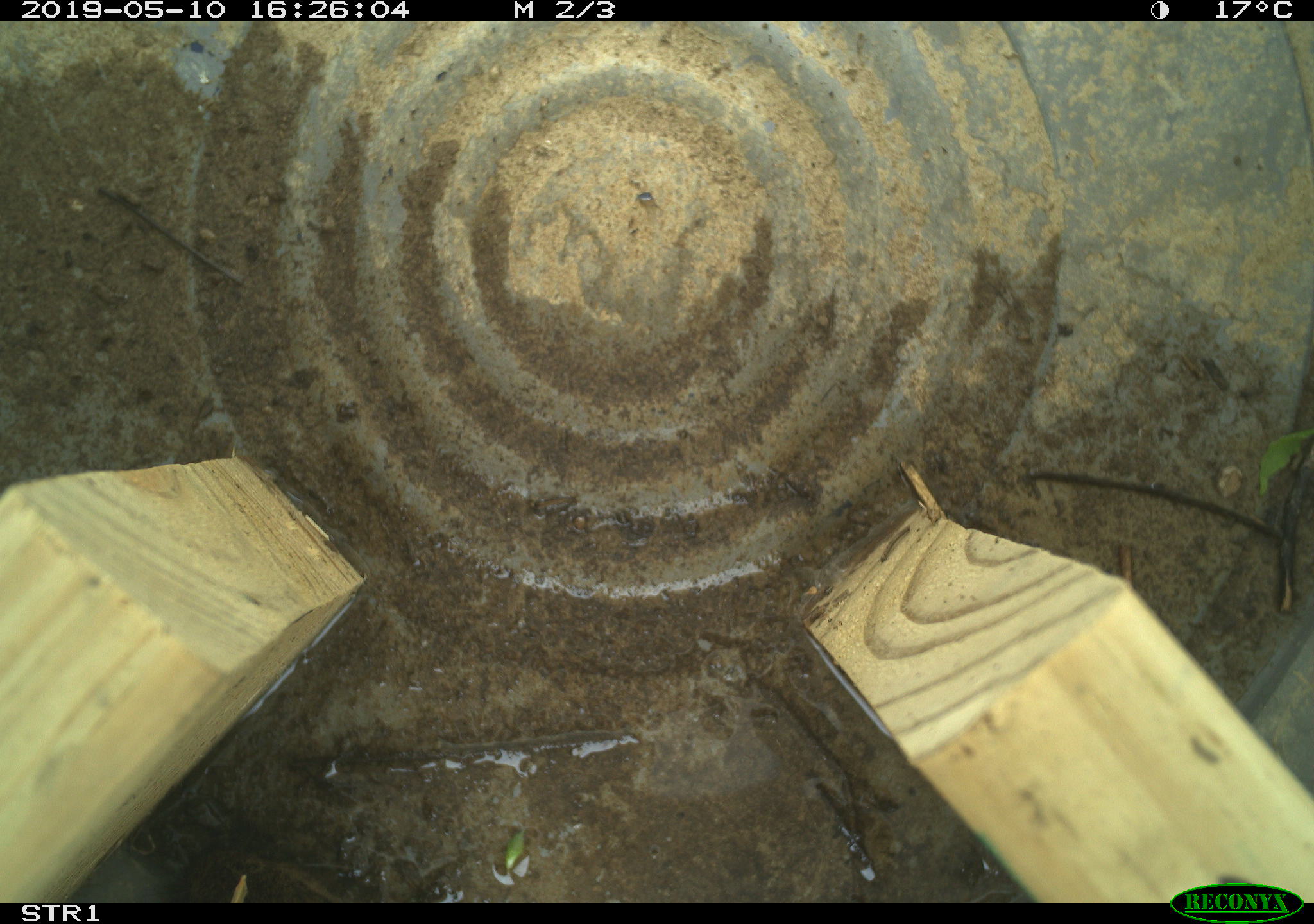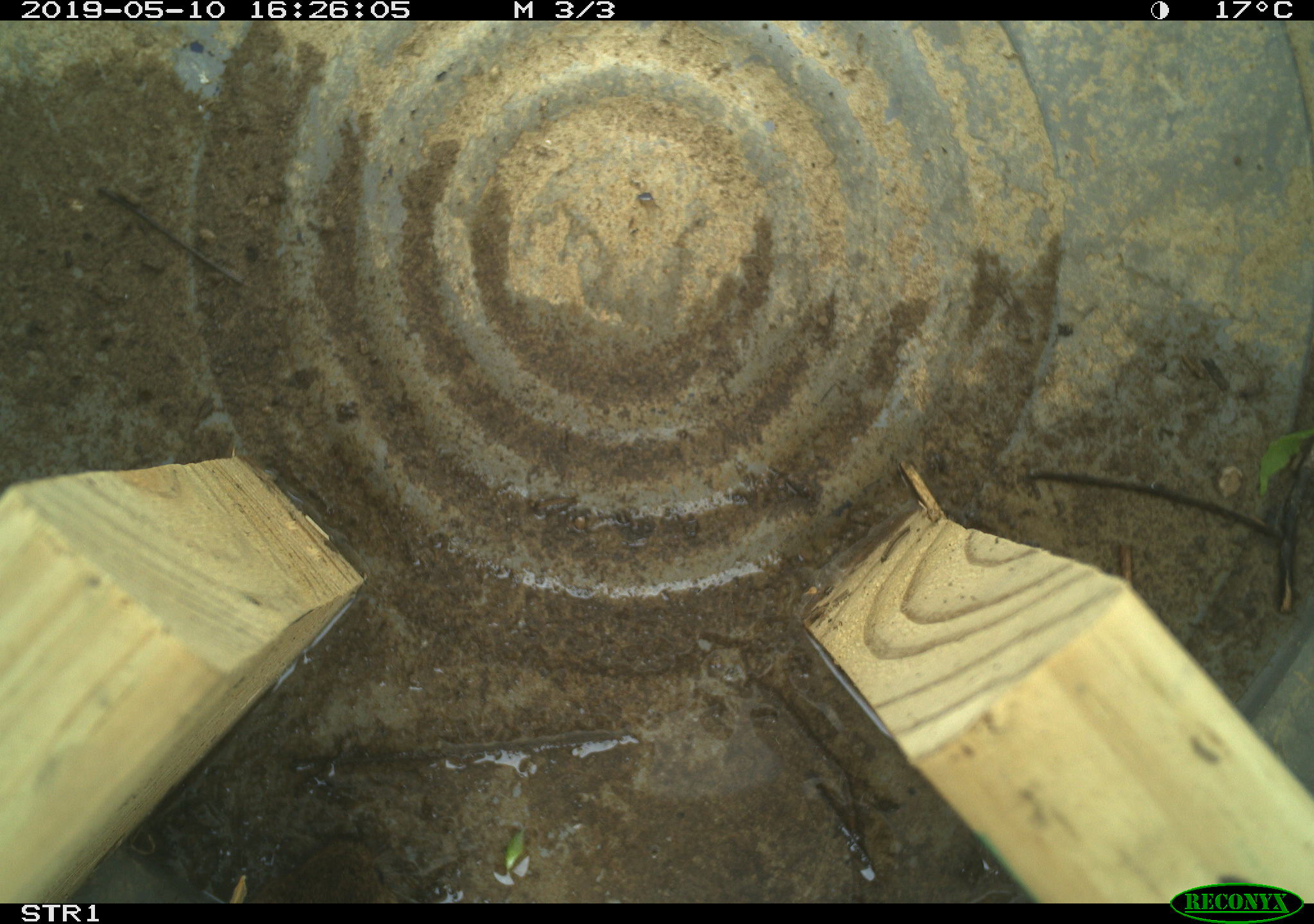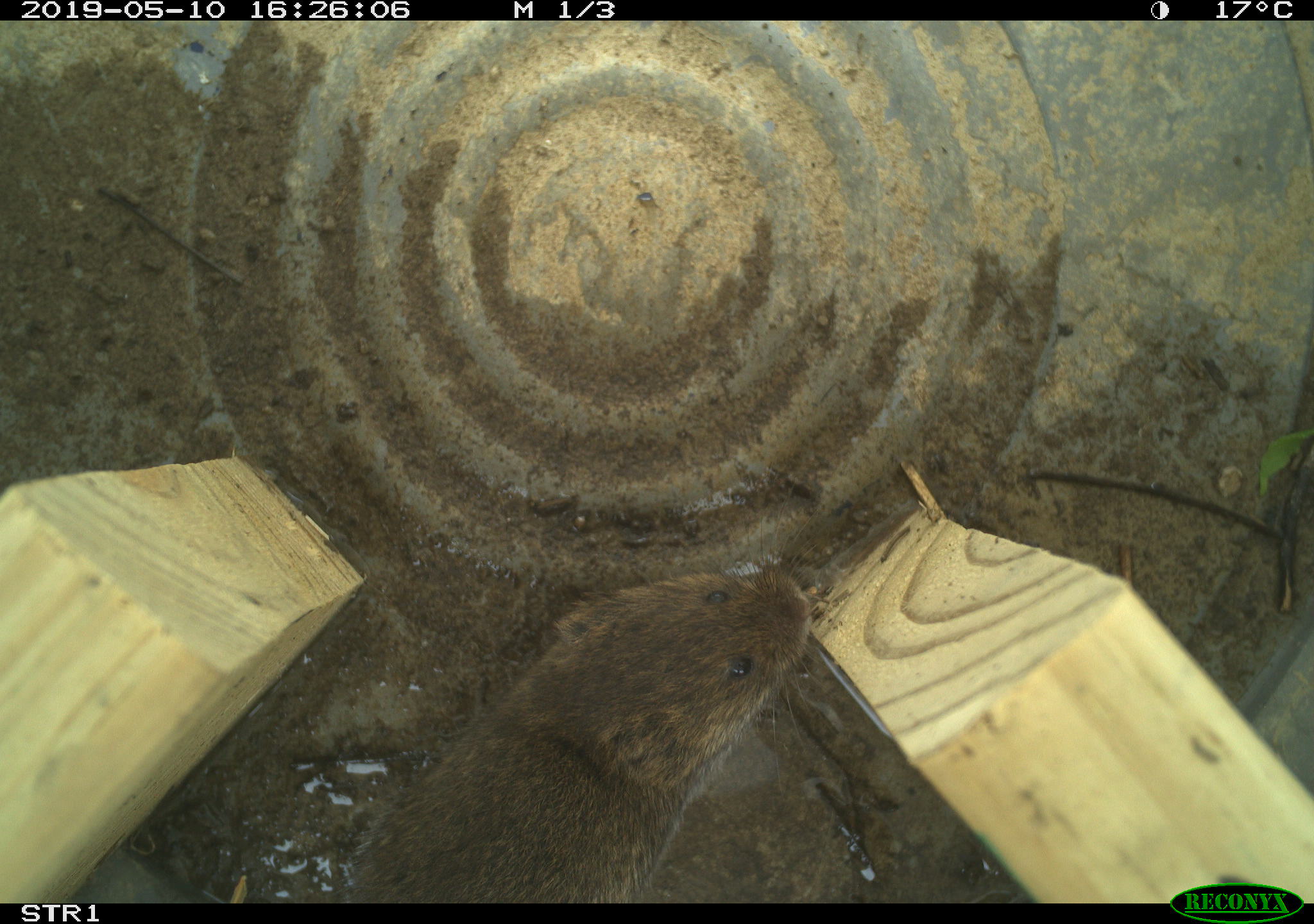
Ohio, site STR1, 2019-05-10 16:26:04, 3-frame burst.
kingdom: Animalia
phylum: Chordata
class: Mammalia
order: Rodentia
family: Cricetidae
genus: Microtus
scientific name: Microtus pennsylvanicus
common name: meadow vole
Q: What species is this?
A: Meadow vole (Microtus pennsylvanicus).